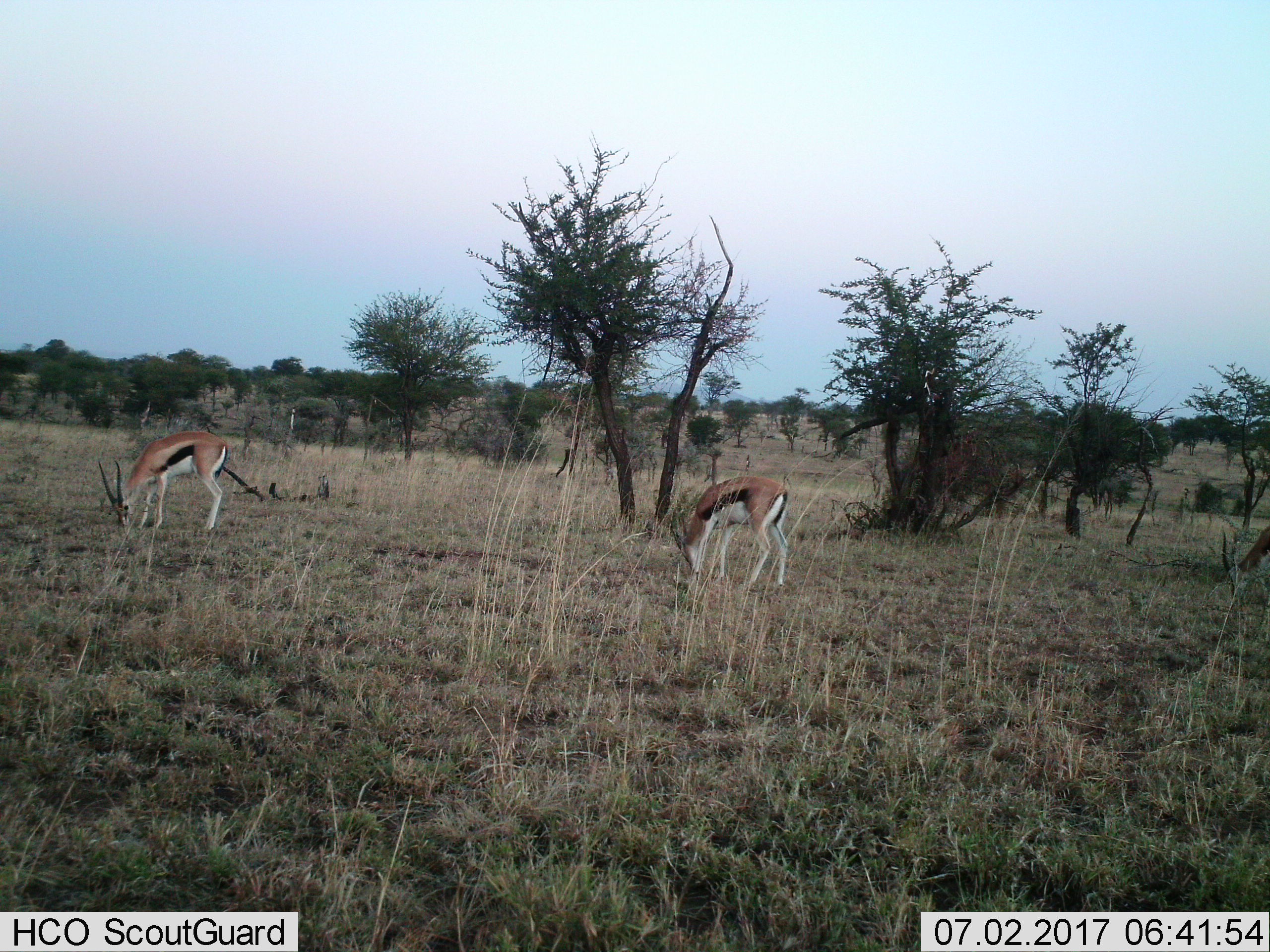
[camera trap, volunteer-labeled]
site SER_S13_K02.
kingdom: Animalia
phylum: Chordata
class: Mammalia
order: Artiodactyla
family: Bovidae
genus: Eudorcas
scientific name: Eudorcas thomsonii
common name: thomson's gazelle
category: gazellethomsons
Gazellethomsons (thomson's gazelle) (Eudorcas thomsonii), count 2. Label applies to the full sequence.